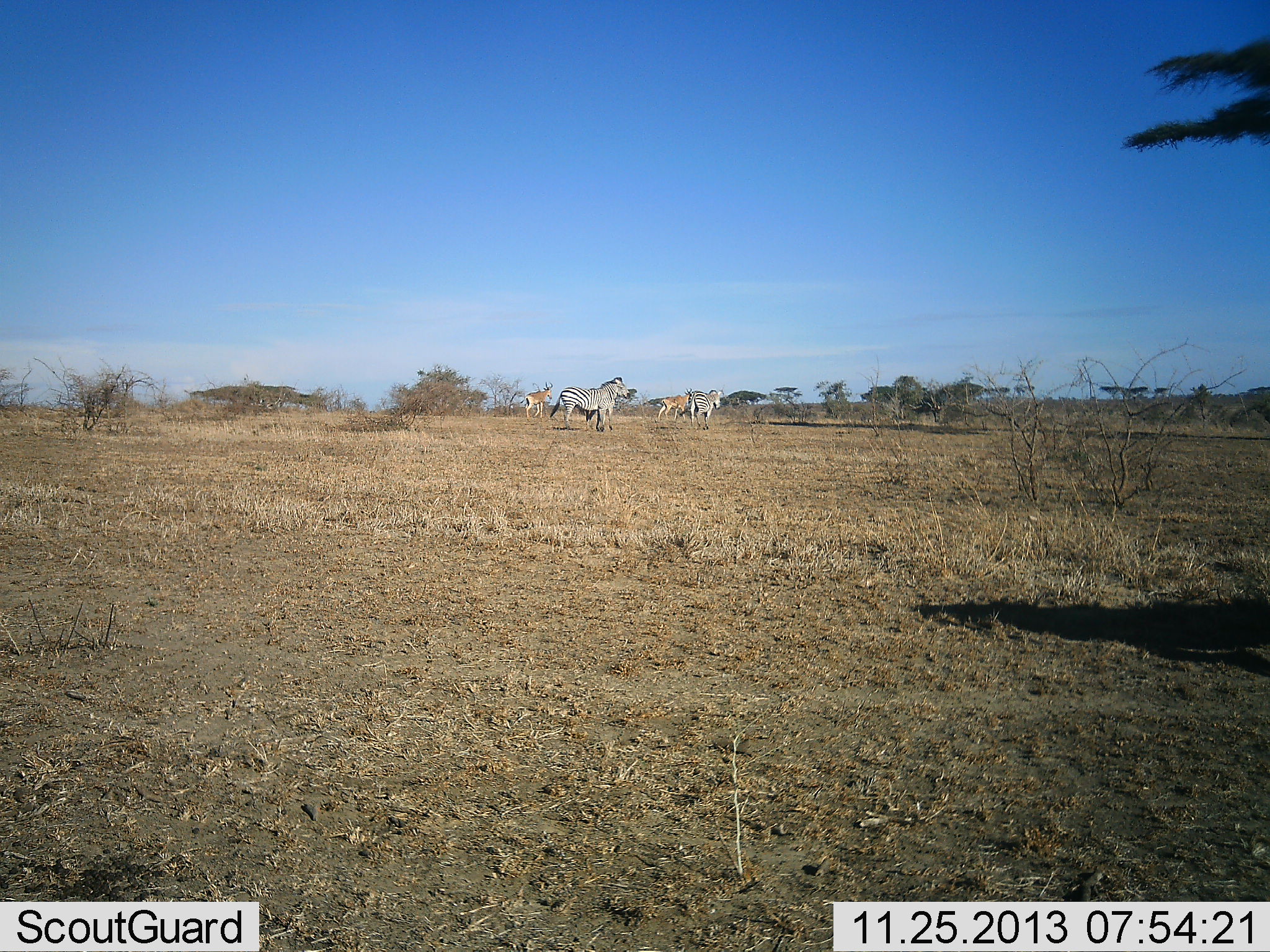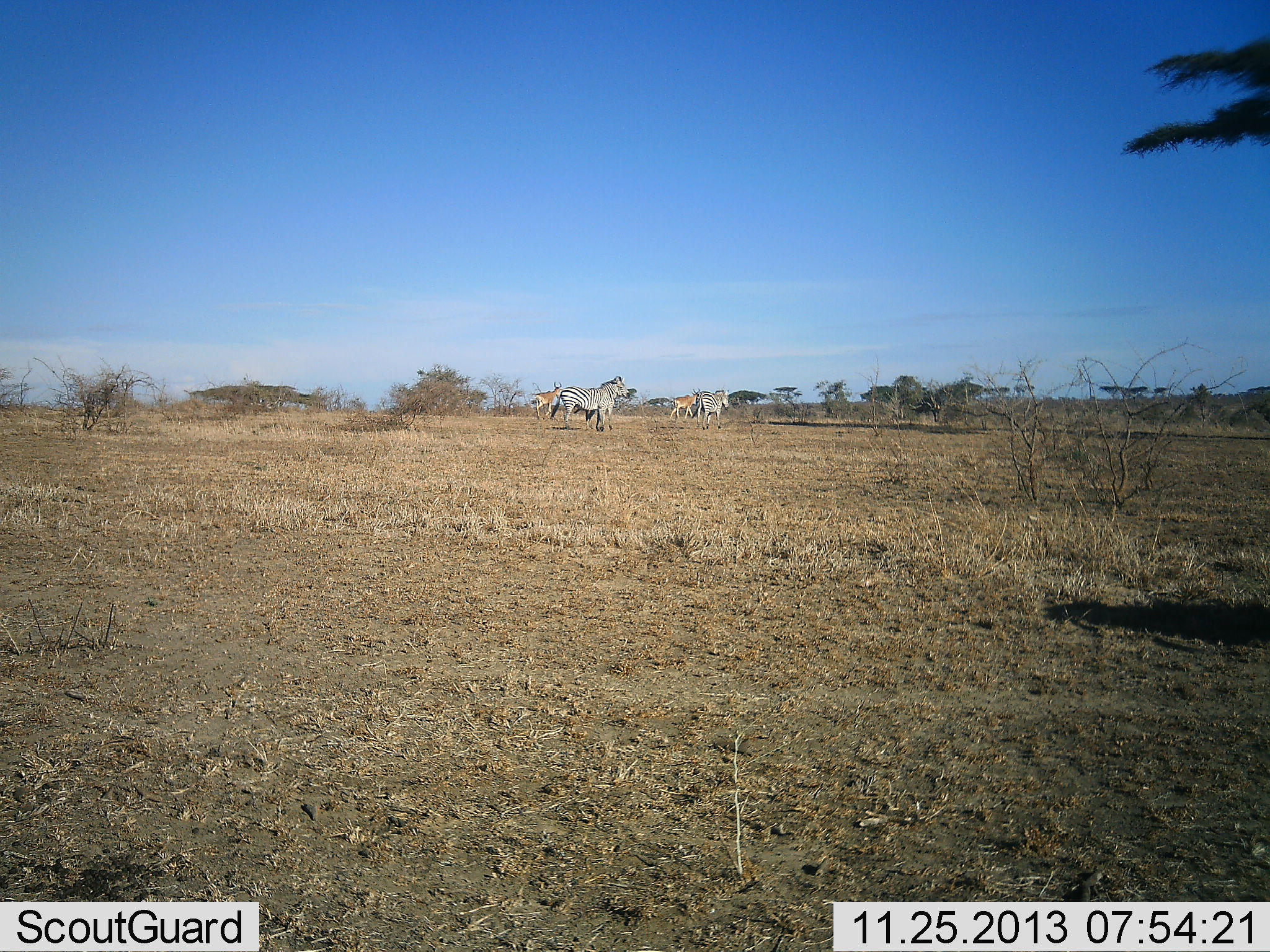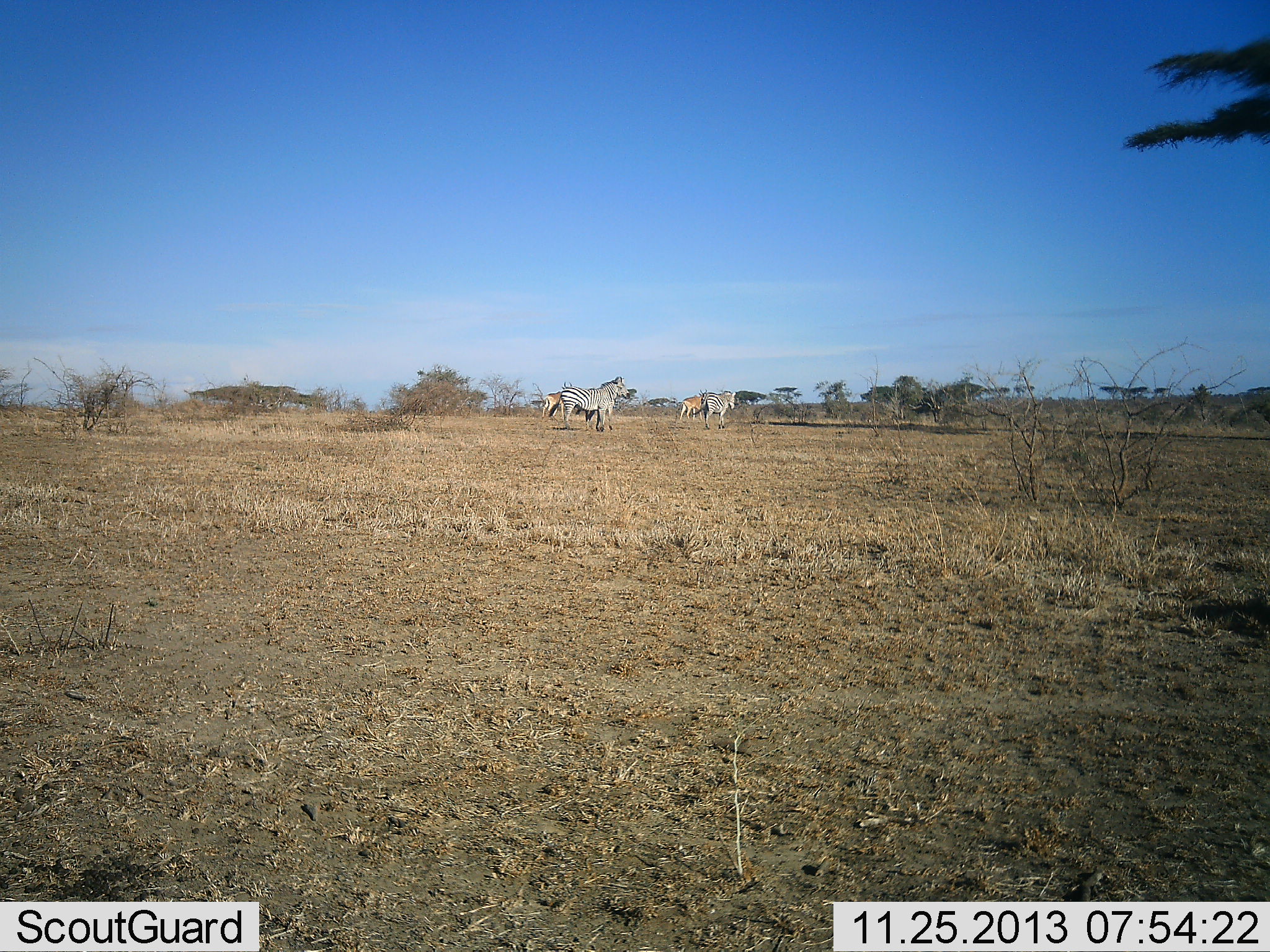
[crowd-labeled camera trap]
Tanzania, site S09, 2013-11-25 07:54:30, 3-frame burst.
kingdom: Animalia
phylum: Chordata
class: Mammalia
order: Artiodactyla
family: Bovidae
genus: Alcelaphus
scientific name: Alcelaphus buselaphus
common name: hartebeest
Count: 2.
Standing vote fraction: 10%.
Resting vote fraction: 0%.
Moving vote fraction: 100%.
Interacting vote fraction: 0%.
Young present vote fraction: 10%.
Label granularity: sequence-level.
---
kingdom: Animalia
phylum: Chordata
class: Mammalia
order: Perissodactyla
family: Equidae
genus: Equus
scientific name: Equus quagga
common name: plains zebra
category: zebra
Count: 2.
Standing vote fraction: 68%.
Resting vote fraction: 0%.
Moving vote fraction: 89%.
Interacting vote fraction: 0%.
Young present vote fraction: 0%.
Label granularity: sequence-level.